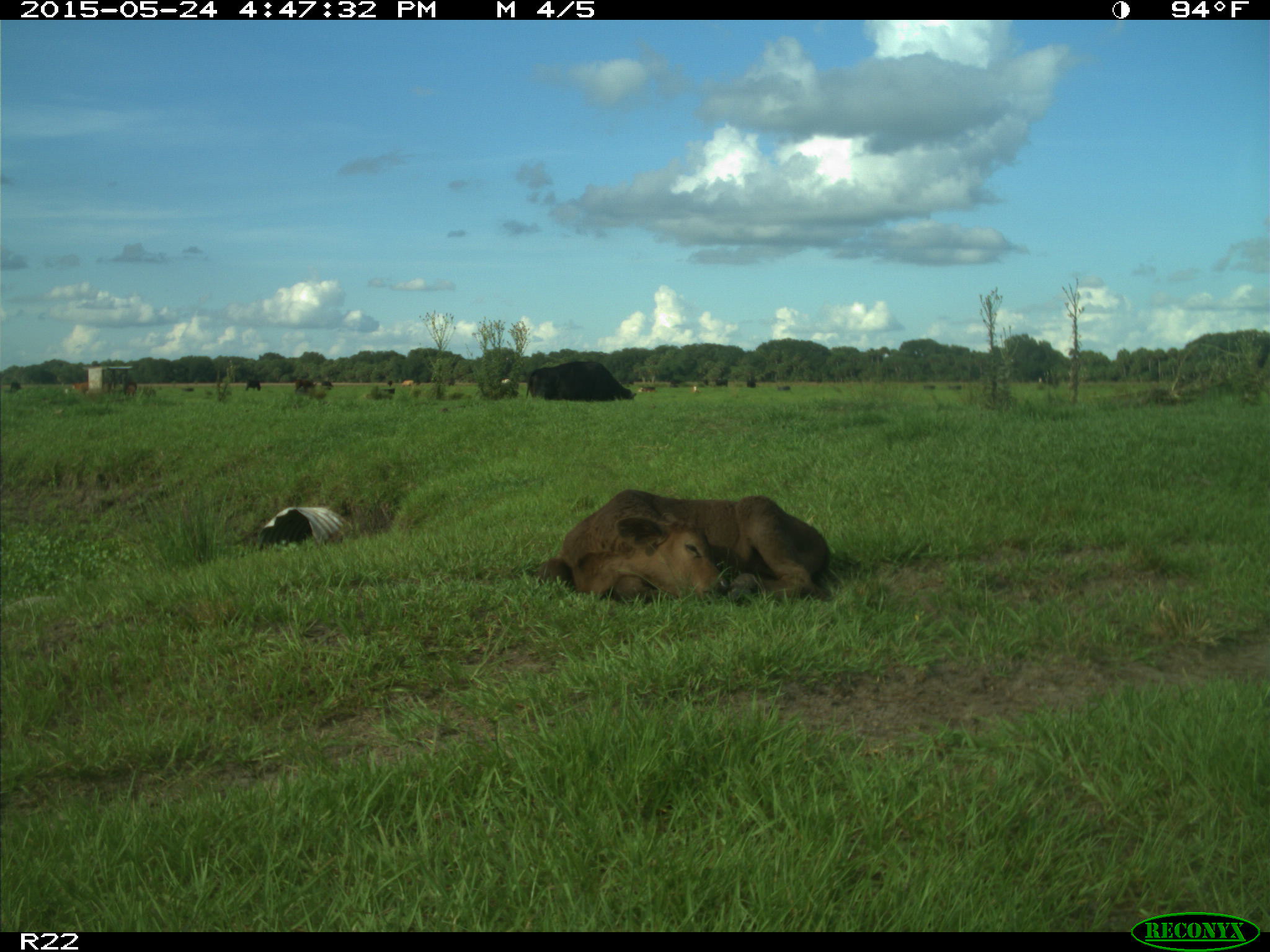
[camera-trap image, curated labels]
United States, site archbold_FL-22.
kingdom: Animalia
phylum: Chordata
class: Mammalia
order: Artiodactyla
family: Bovidae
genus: Bos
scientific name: Bos taurus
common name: domestic cow